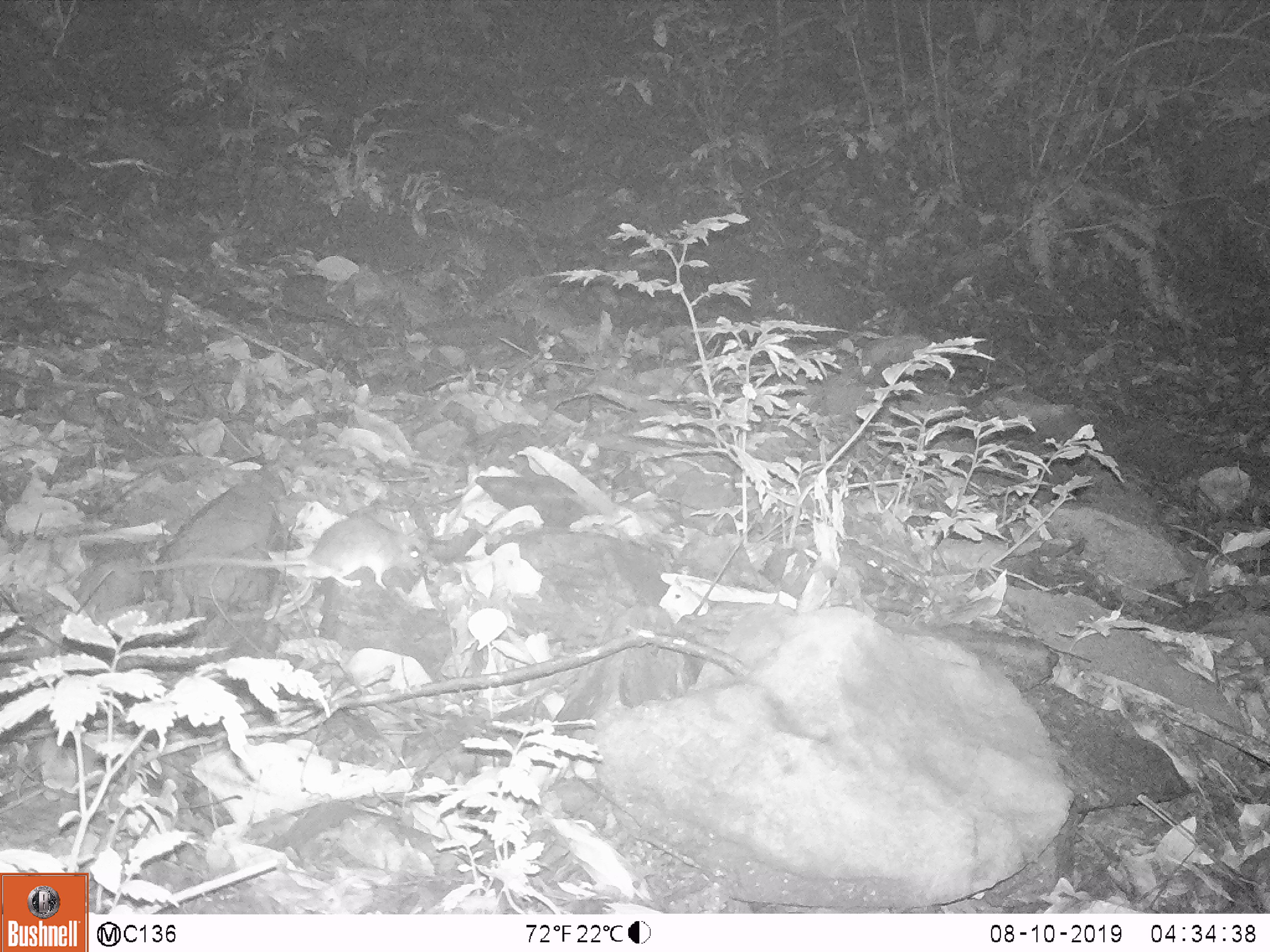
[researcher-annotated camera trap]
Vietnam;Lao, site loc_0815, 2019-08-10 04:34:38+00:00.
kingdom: Animalia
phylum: Chordata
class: Mammalia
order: Rodentia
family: Muridae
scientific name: Muridae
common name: old-world mice and rats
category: unidentified murid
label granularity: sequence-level